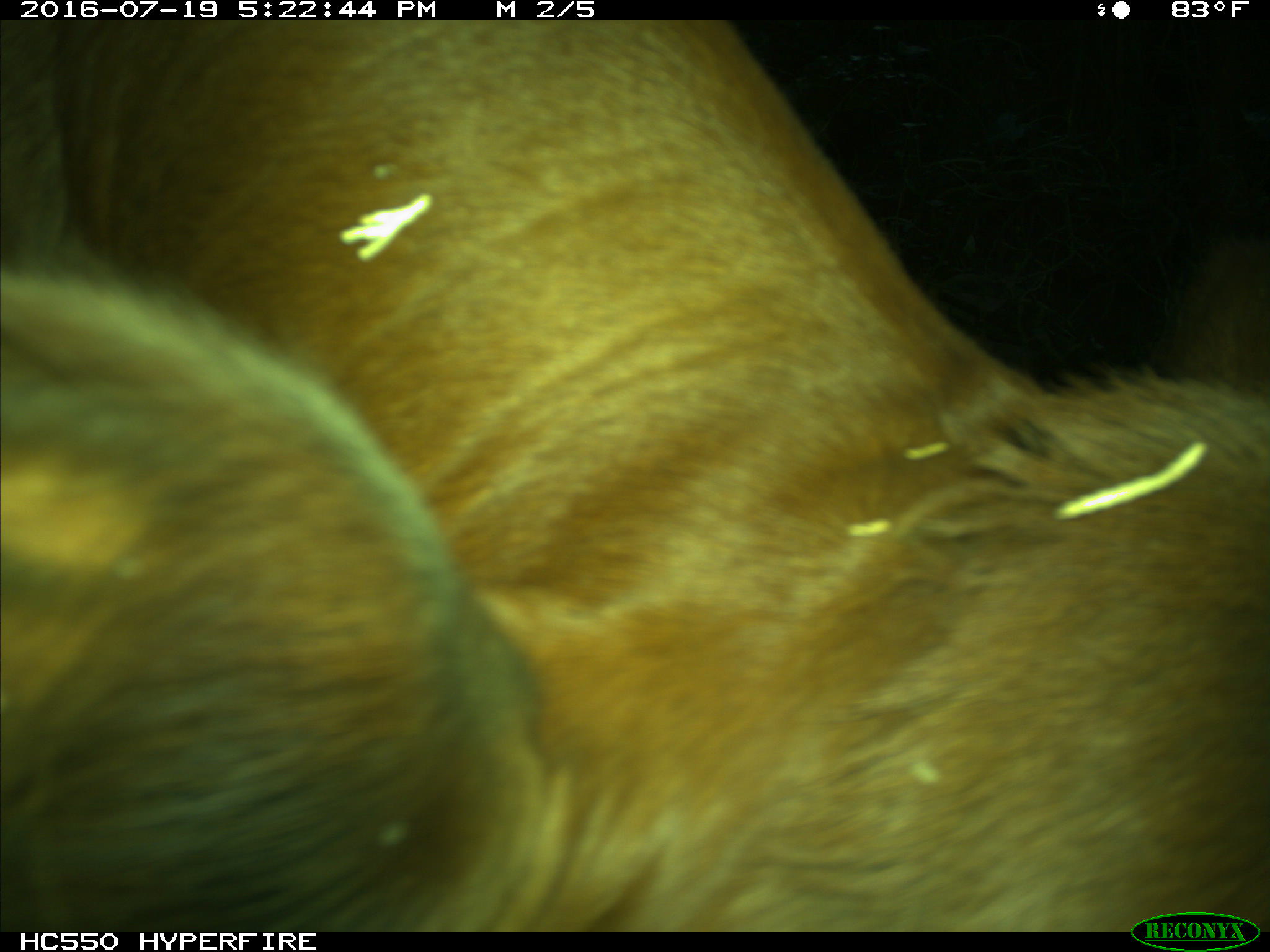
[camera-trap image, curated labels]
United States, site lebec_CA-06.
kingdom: Animalia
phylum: Chordata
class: Mammalia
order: Artiodactyla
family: Bovidae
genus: Bos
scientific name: Bos taurus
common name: domestic cow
Bos taurus (domestic cow).